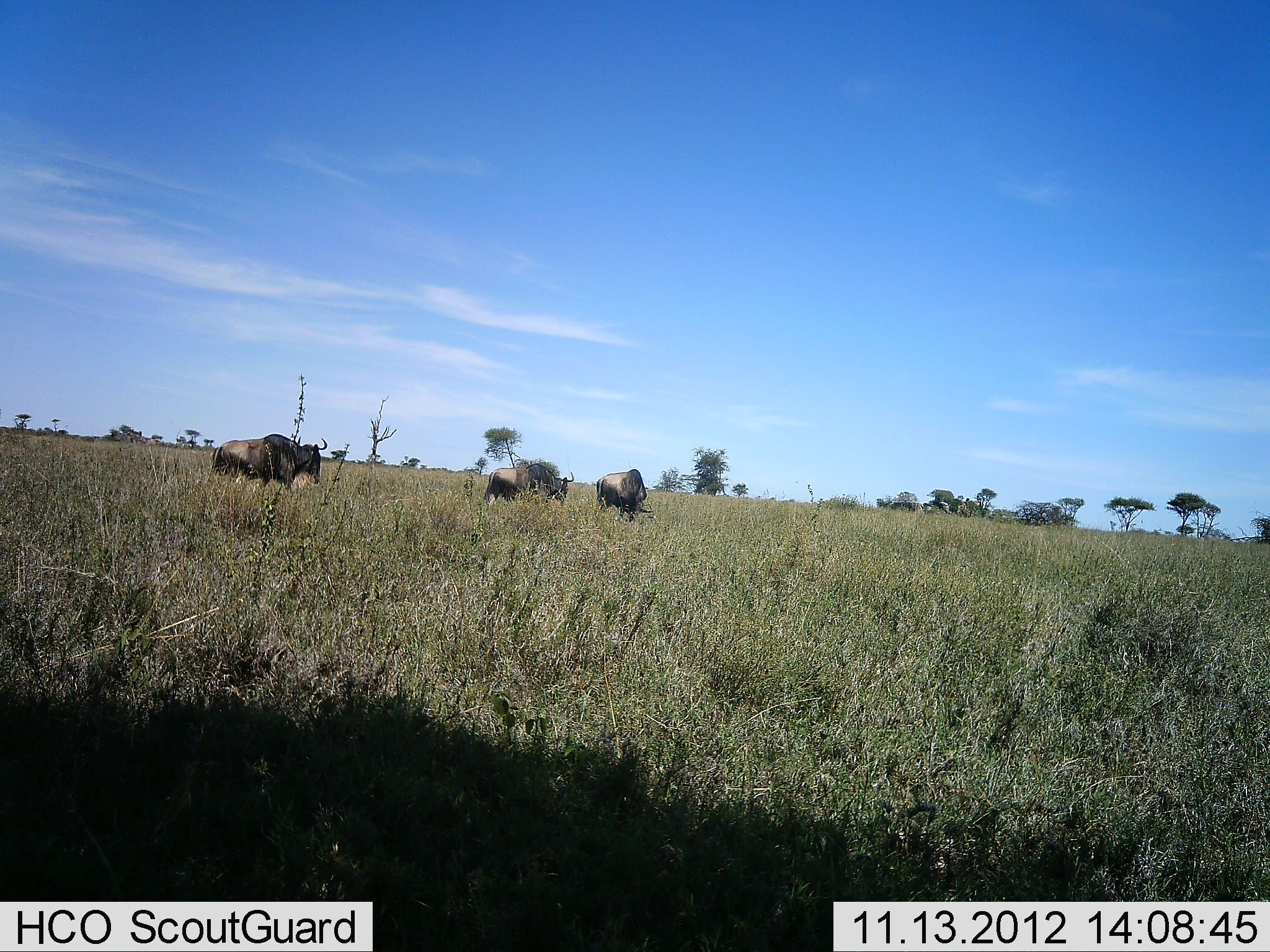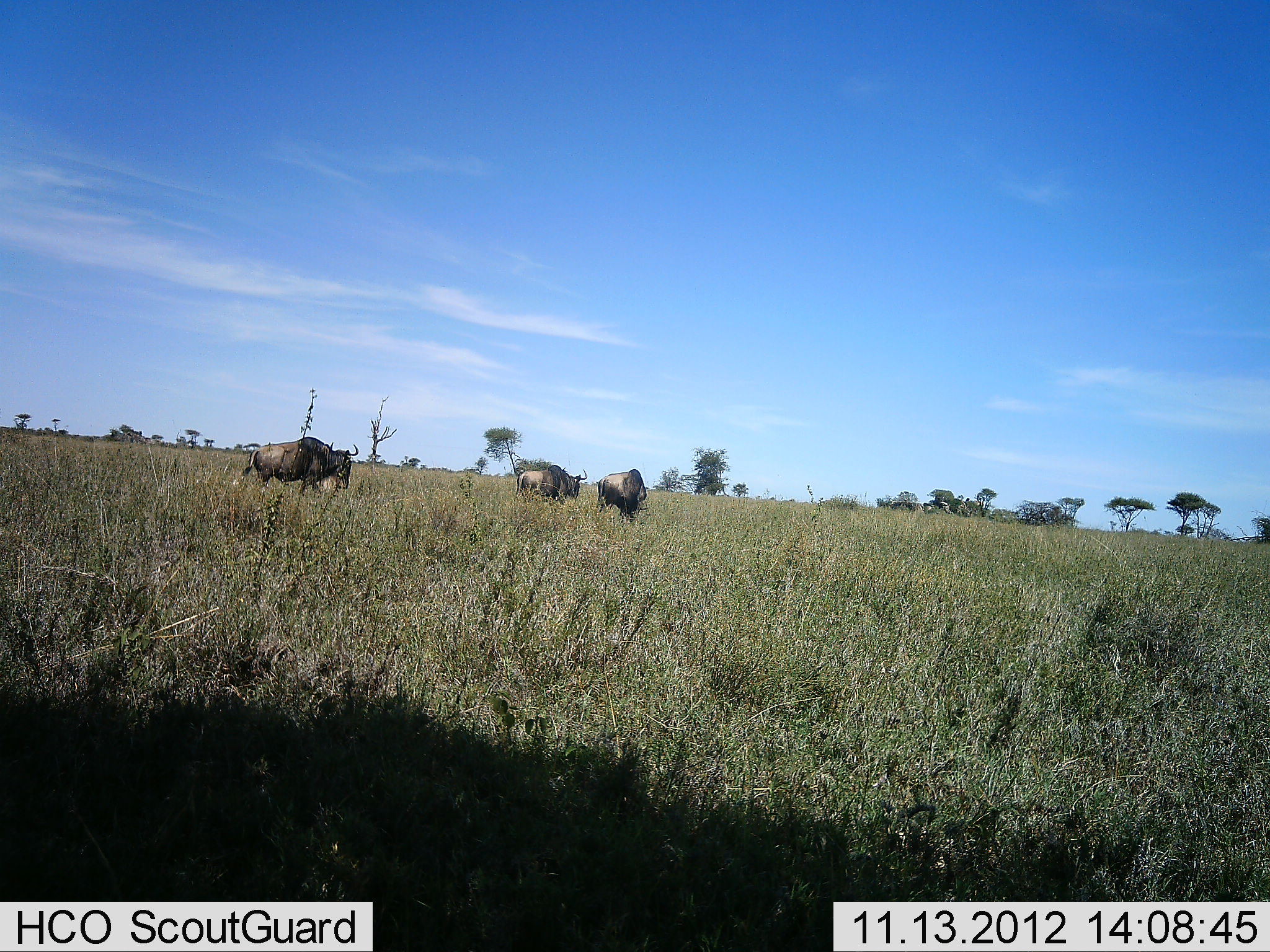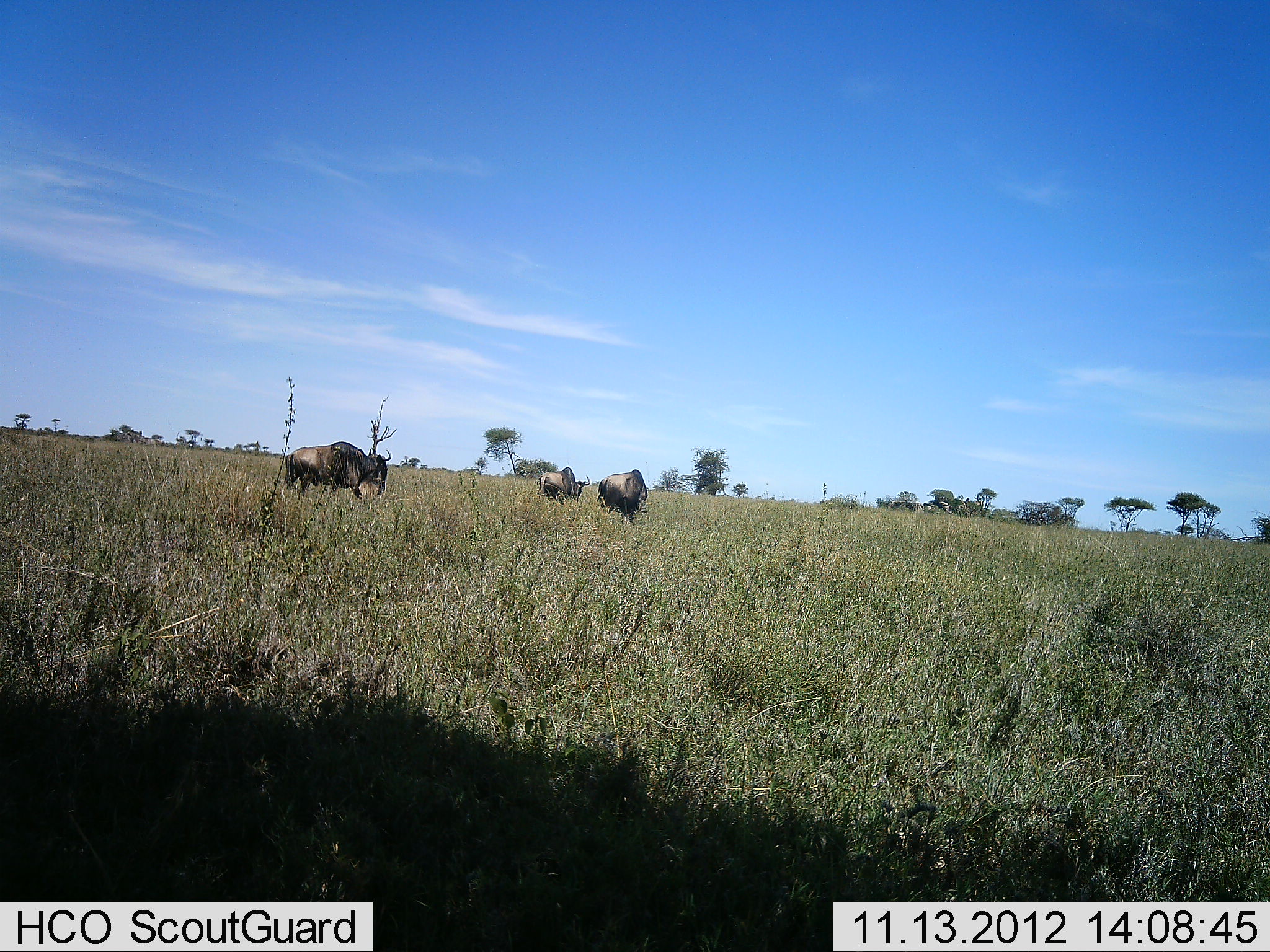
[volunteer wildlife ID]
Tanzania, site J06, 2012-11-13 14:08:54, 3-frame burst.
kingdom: Animalia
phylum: Chordata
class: Mammalia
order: Artiodactyla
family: Bovidae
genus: Connochaetes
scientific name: Connochaetes taurinus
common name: blue wildebeest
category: wildebeest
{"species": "wildebeest (blue wildebeest) (Connochaetes taurinus)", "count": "3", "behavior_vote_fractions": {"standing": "30%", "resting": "0%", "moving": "80%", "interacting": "0%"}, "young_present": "0%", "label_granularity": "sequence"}